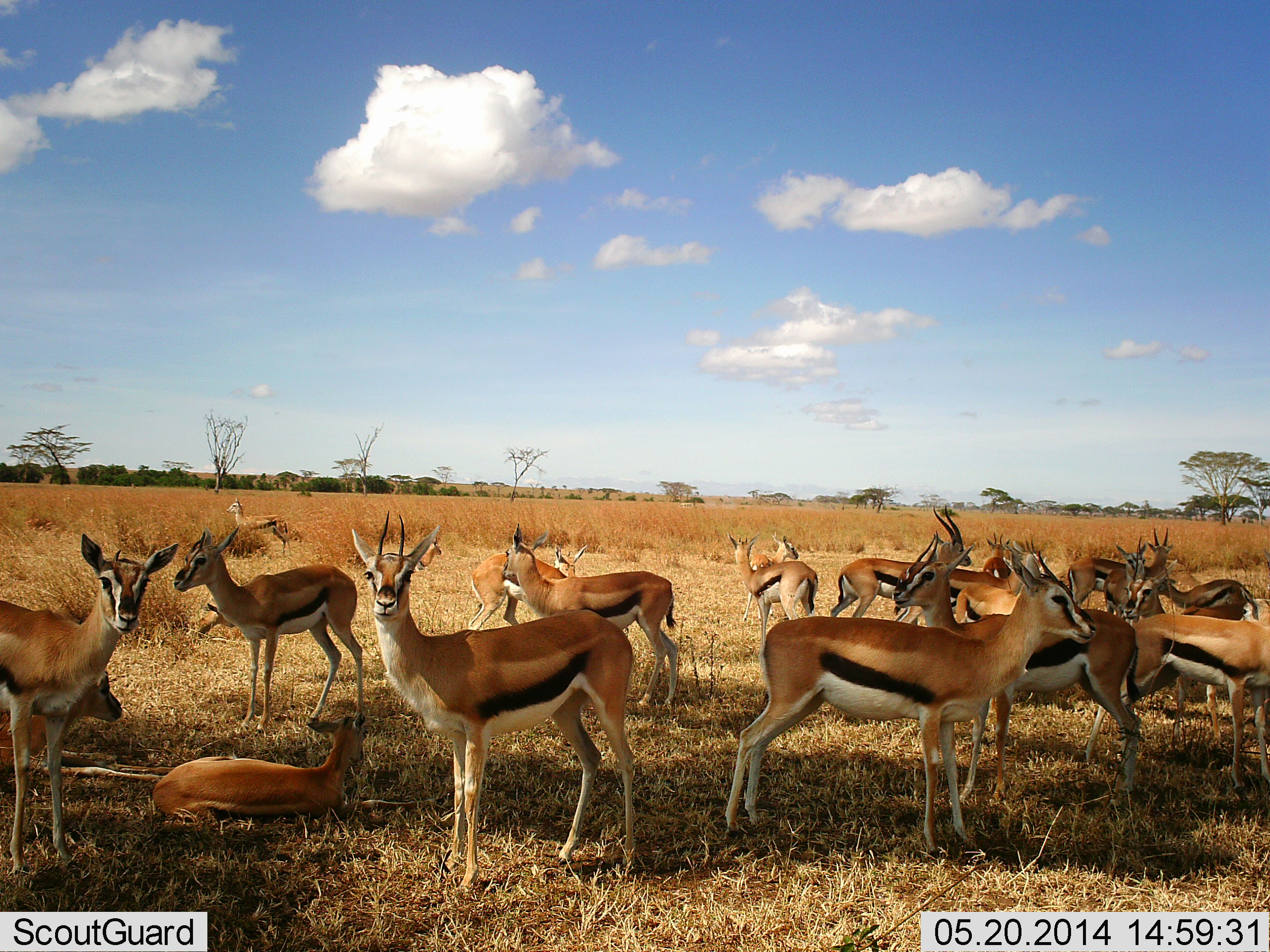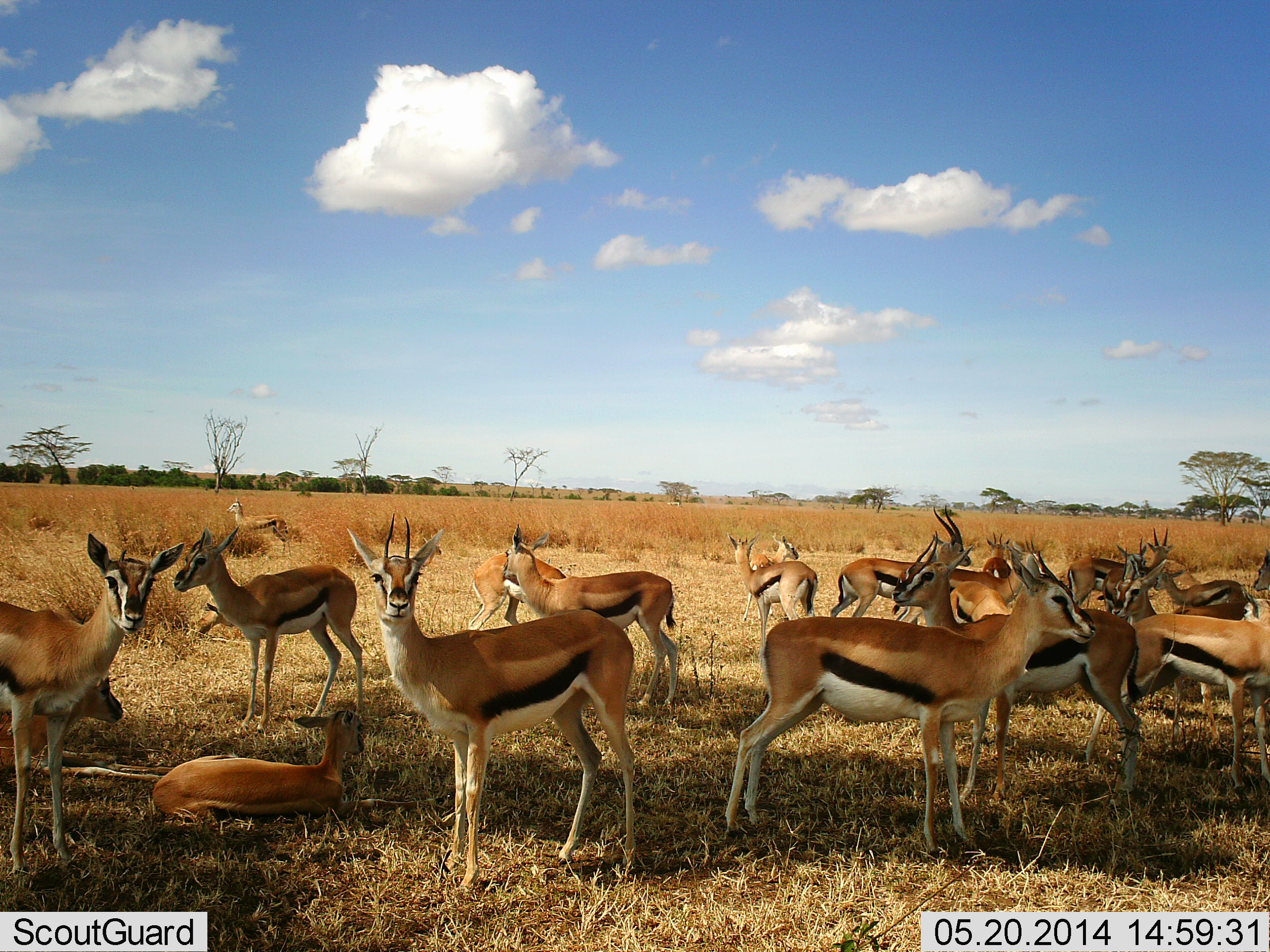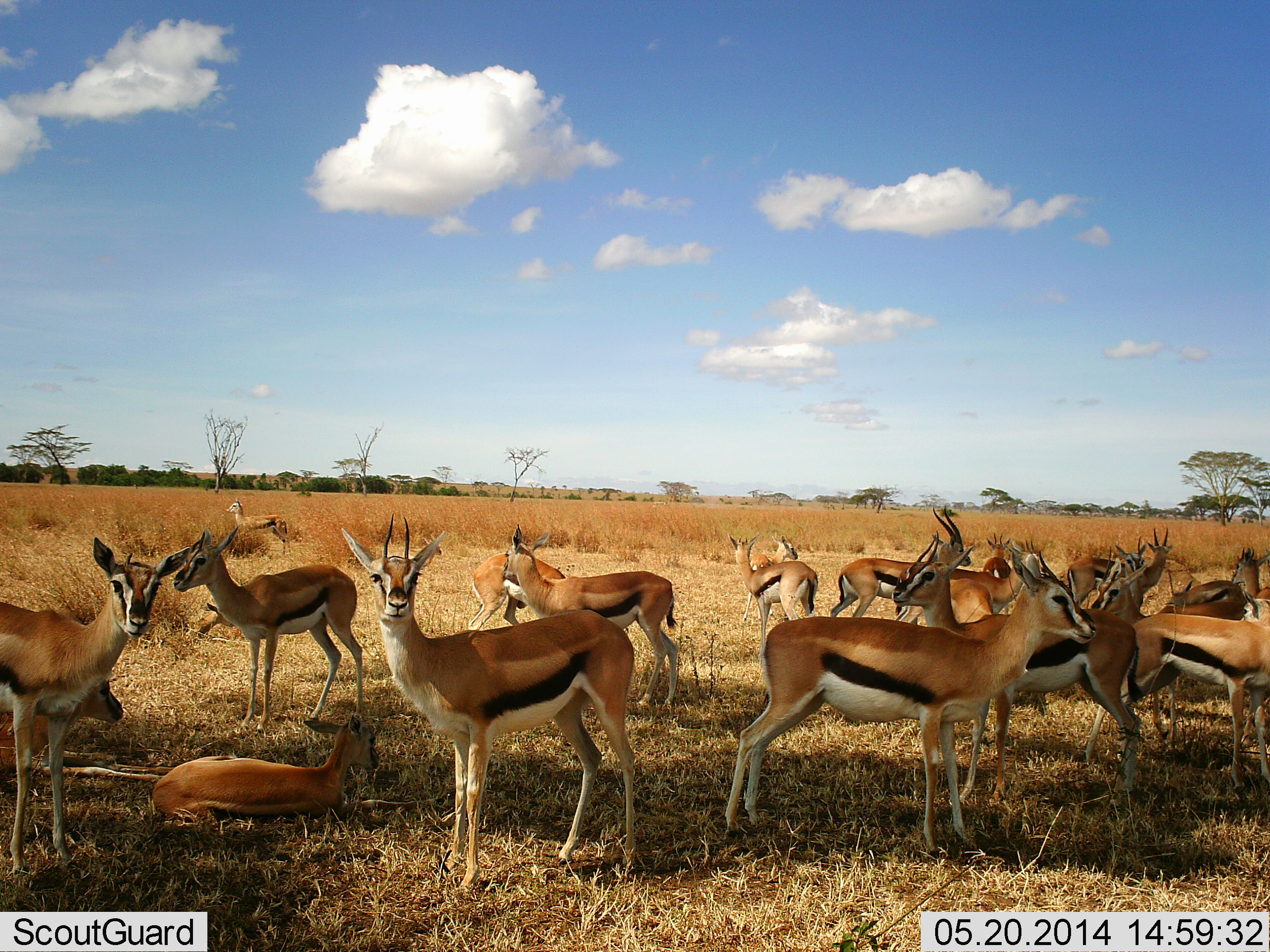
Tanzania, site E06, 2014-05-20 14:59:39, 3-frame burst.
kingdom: Animalia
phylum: Chordata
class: Mammalia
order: Artiodactyla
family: Bovidae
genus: Eudorcas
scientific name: Eudorcas thomsonii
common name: thomson's gazelle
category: gazellethomsons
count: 11-50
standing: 78%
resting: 81%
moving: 9%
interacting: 12%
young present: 22%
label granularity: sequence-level